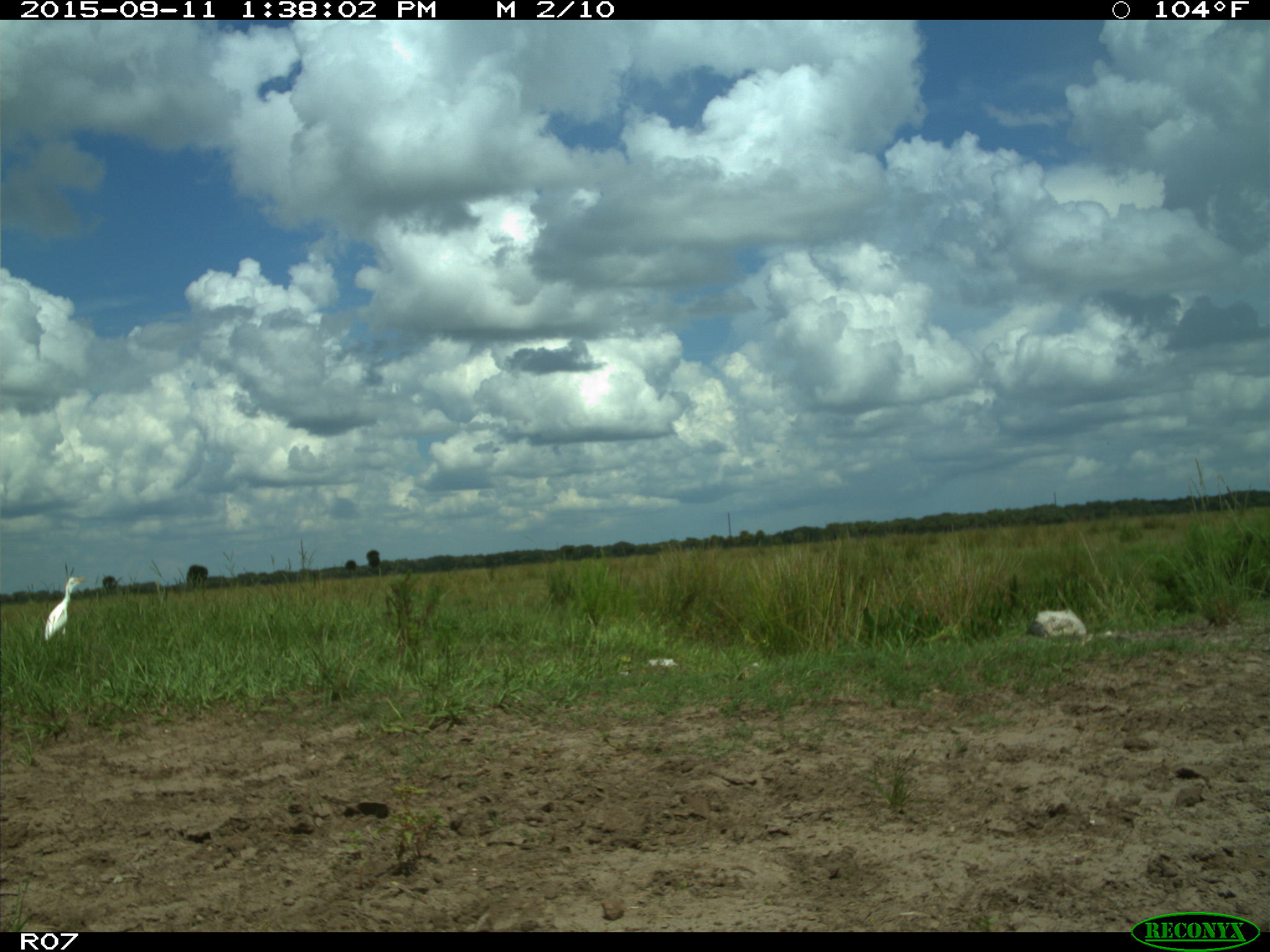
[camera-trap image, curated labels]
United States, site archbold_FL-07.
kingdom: Animalia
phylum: Chordata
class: Aves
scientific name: Aves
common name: birds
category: unidentified bird